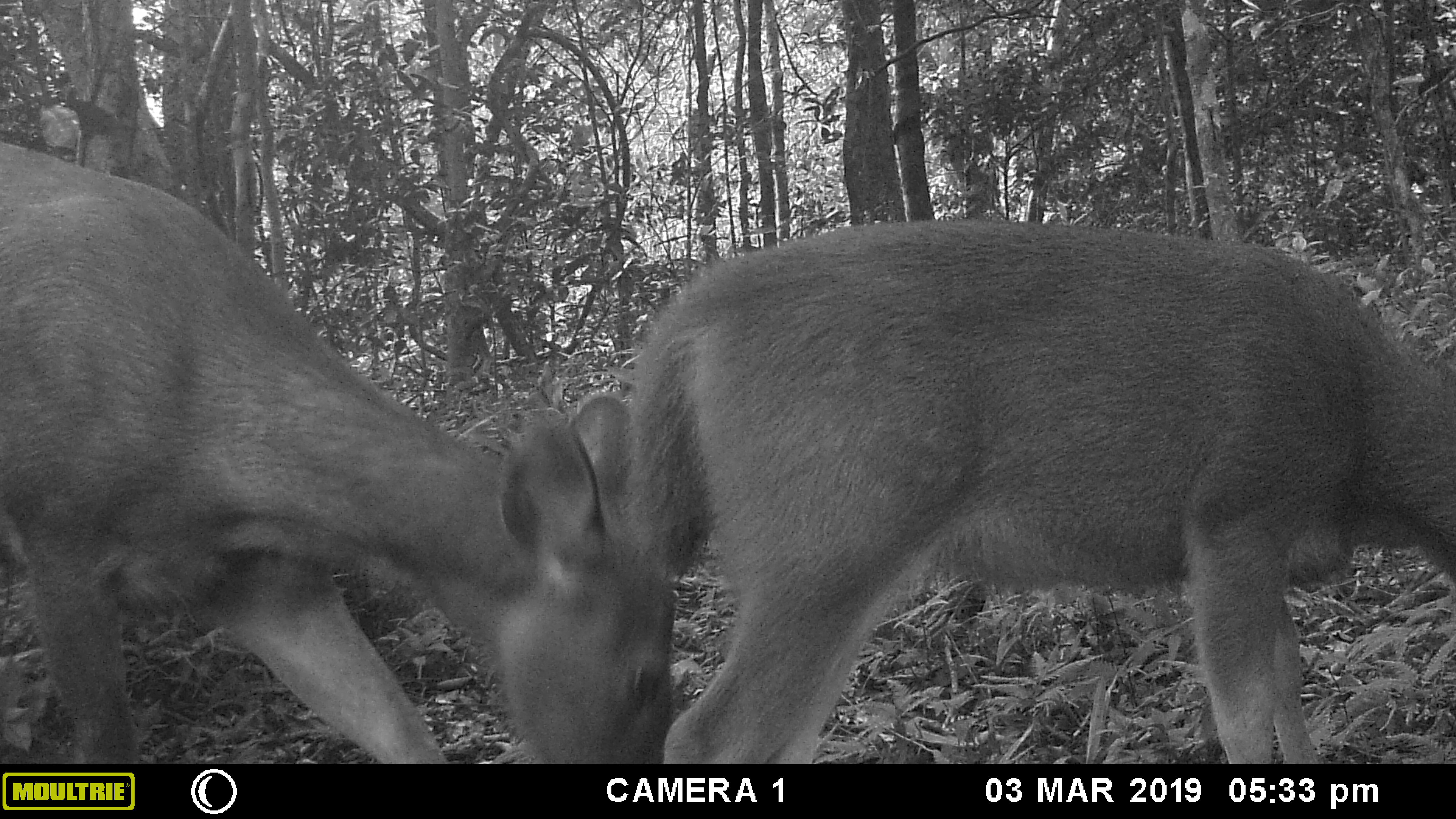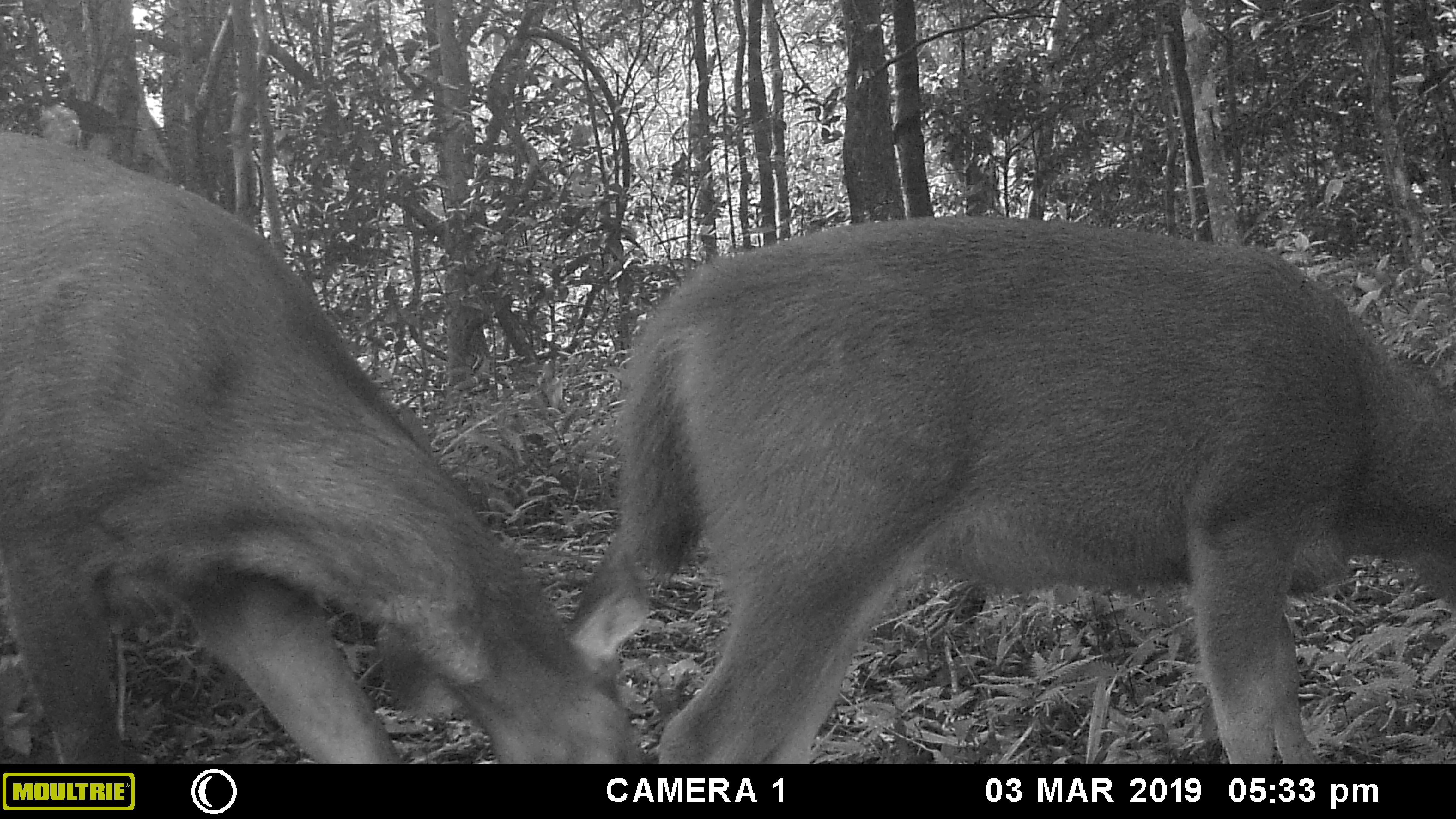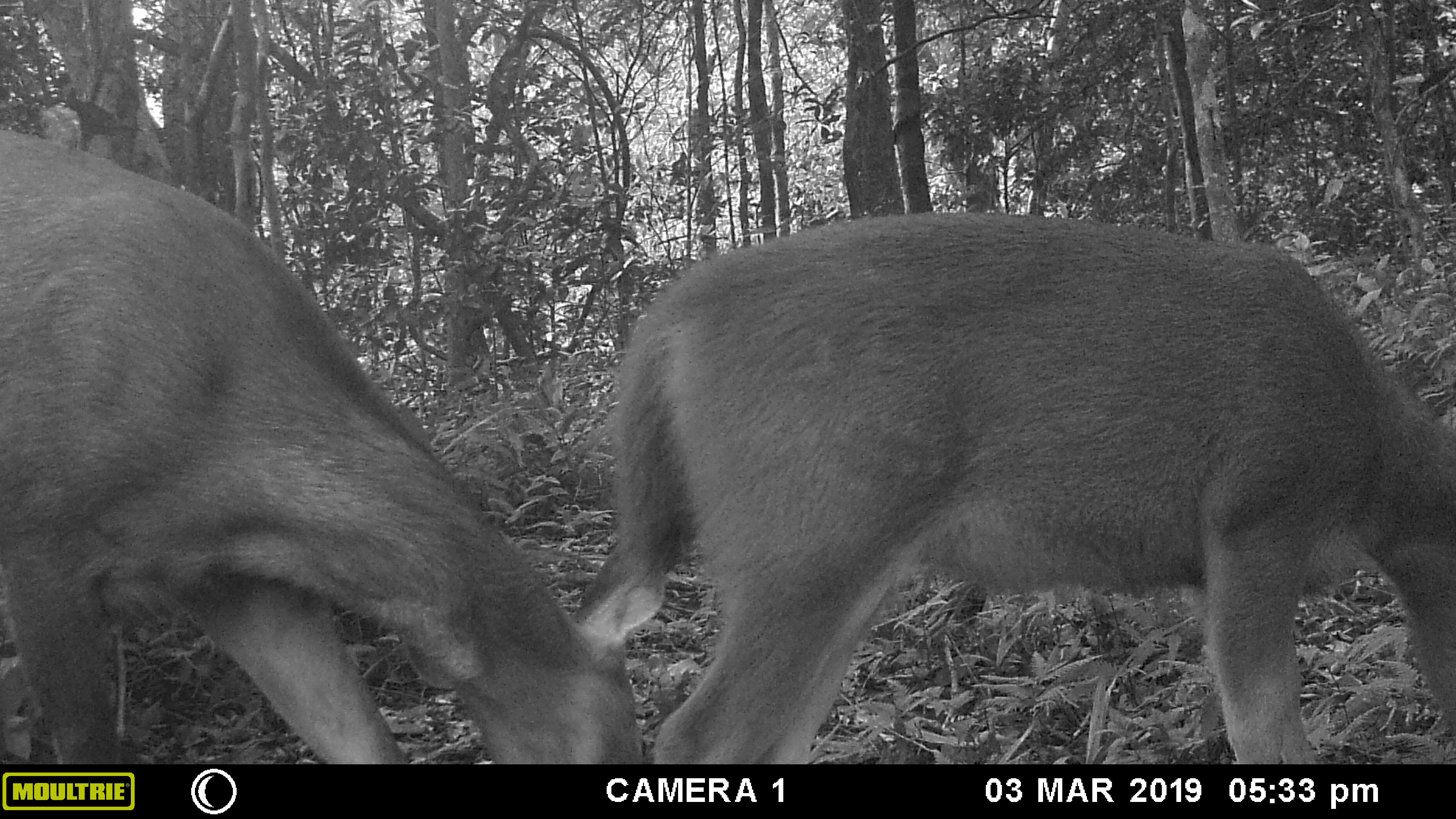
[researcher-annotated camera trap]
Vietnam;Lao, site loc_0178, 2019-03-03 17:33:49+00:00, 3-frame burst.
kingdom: Animalia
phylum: Chordata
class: Mammalia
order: Artiodactyla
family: Cervidae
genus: Rusa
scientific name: Rusa unicolor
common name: sambar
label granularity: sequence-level